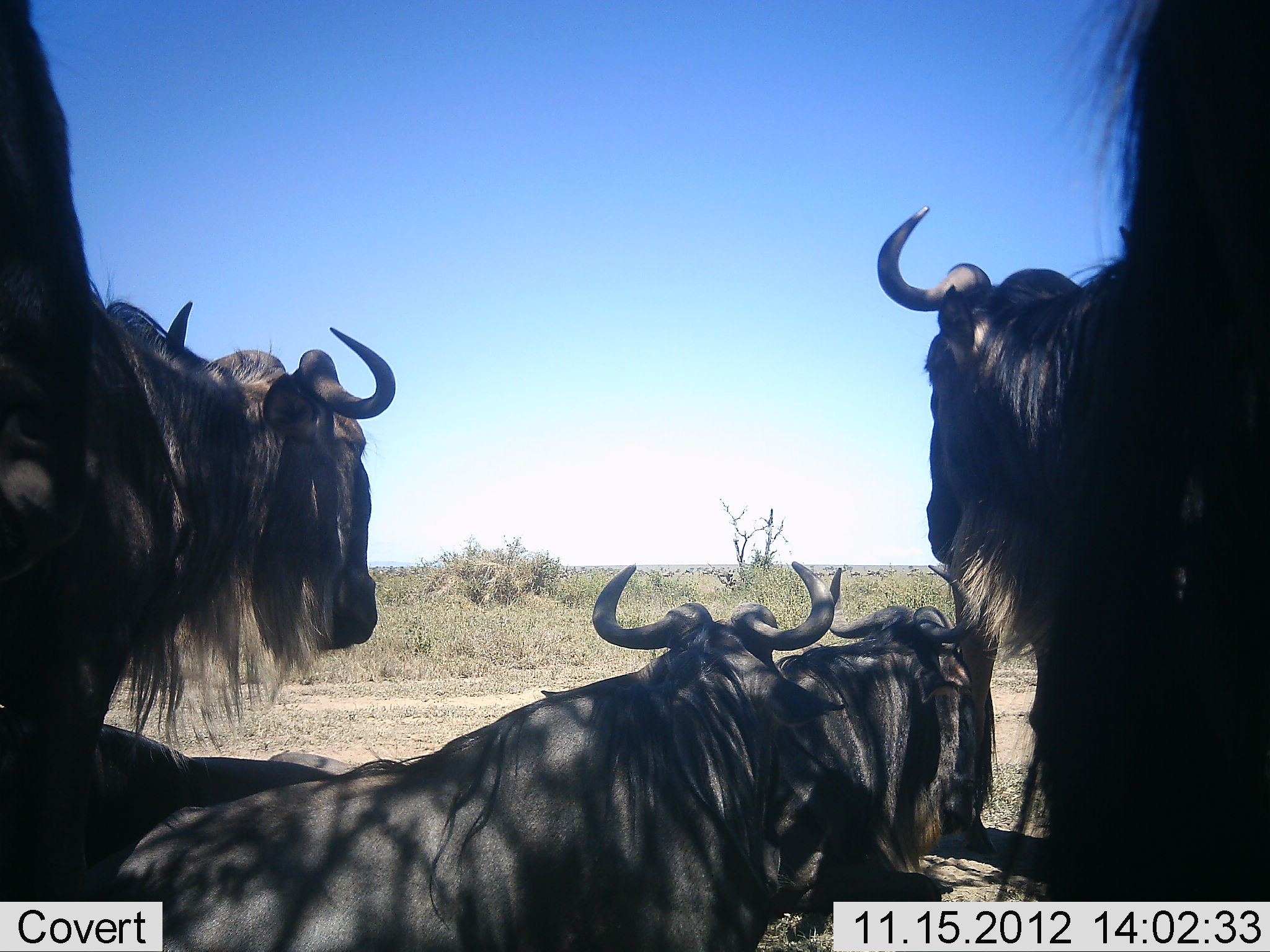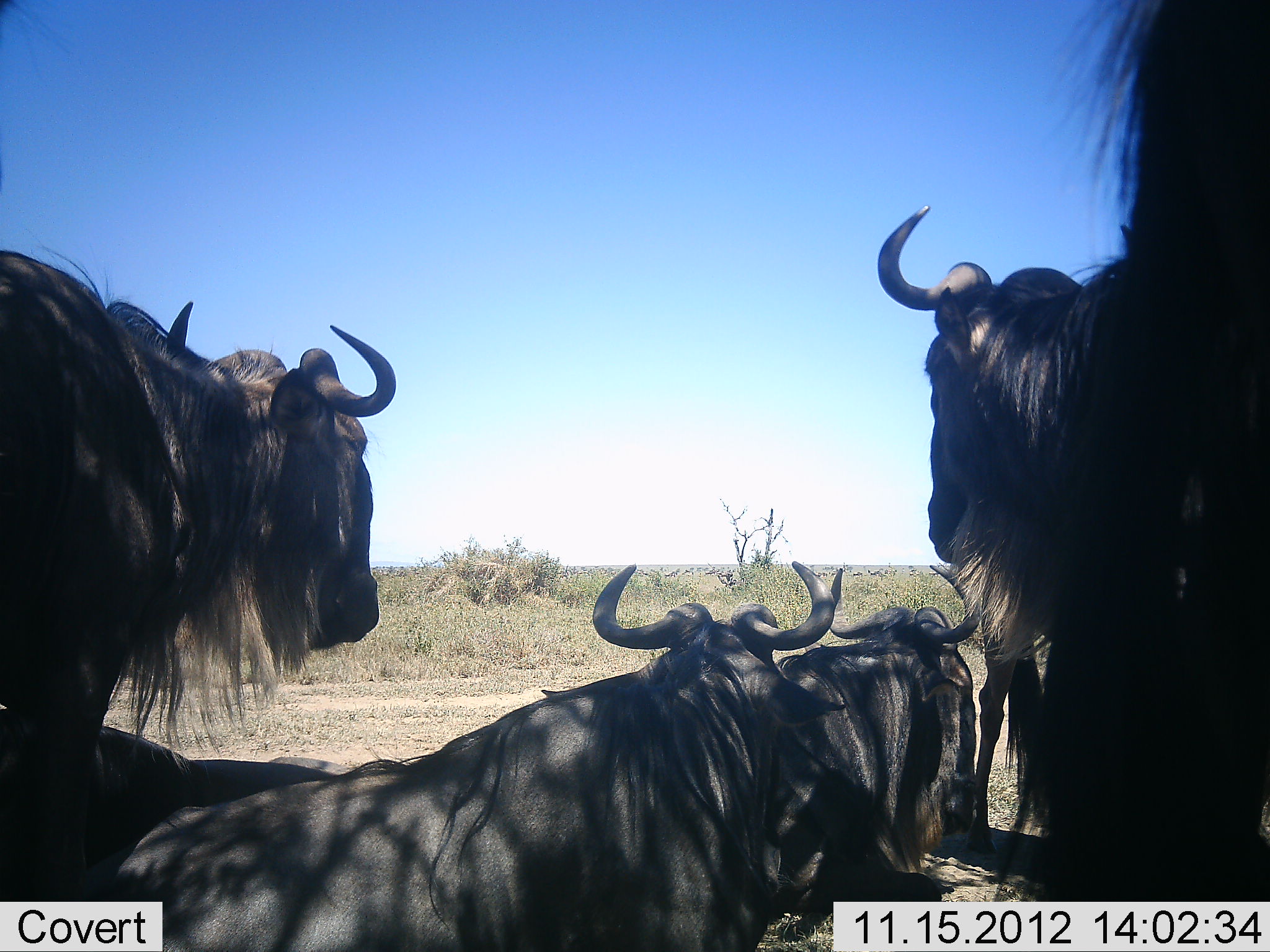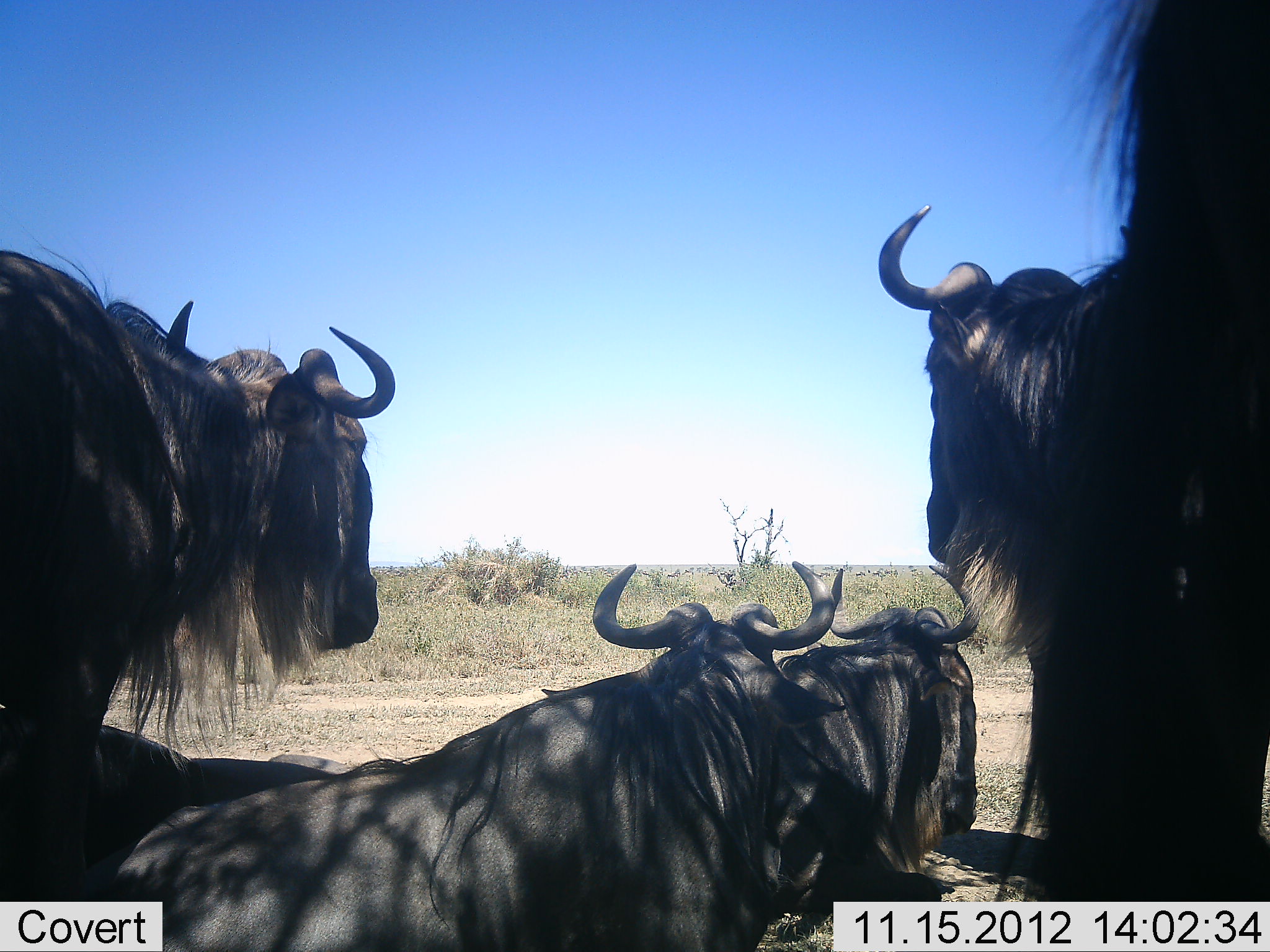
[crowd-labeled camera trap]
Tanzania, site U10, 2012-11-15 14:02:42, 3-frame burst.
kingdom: Animalia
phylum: Chordata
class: Mammalia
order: Artiodactyla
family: Bovidae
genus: Connochaetes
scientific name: Connochaetes taurinus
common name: blue wildebeest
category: wildebeest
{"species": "wildebeest (blue wildebeest) (Connochaetes taurinus)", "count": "7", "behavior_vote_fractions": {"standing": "60%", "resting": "90%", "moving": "30%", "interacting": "10%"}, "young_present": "0%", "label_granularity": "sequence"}